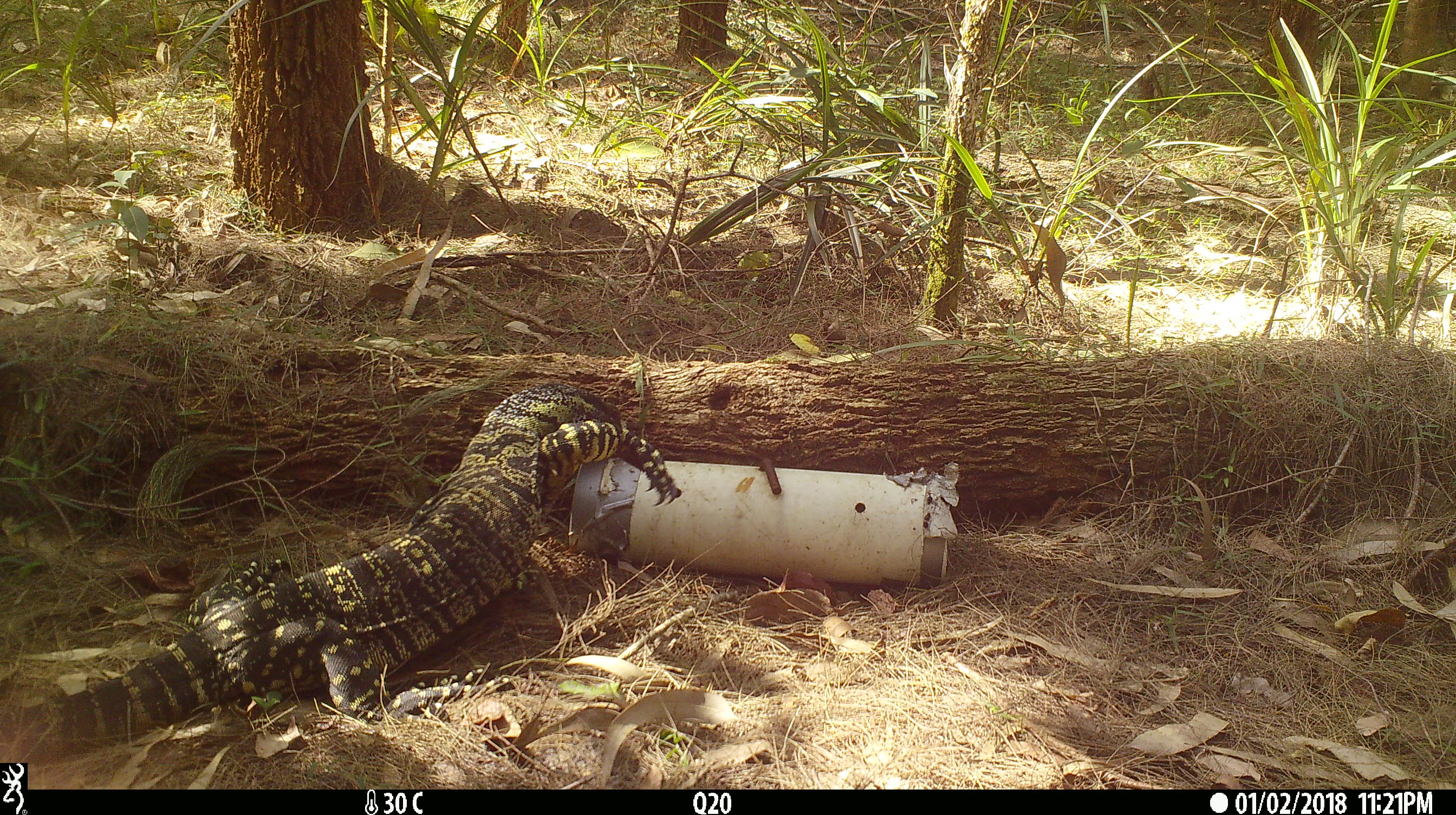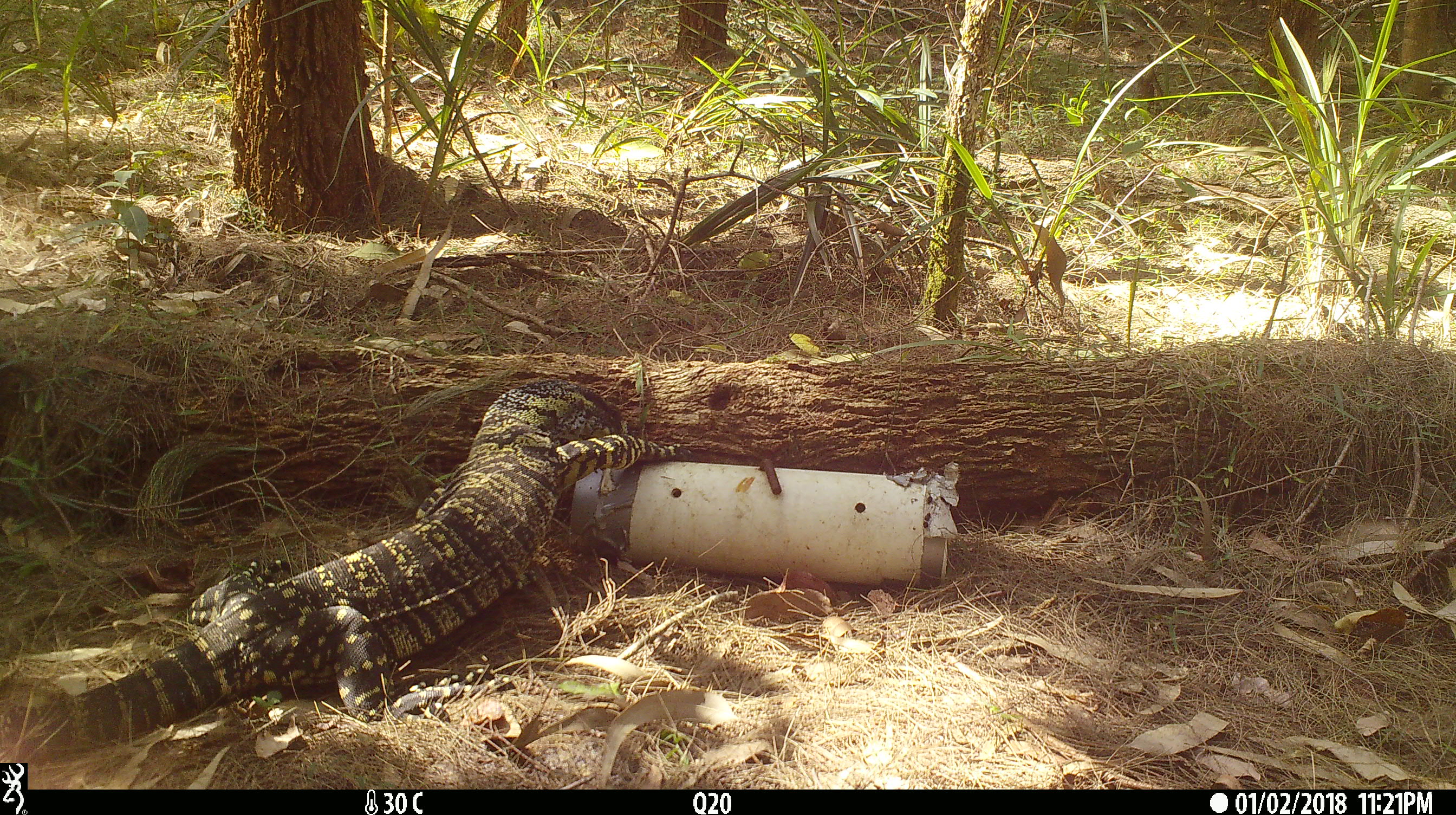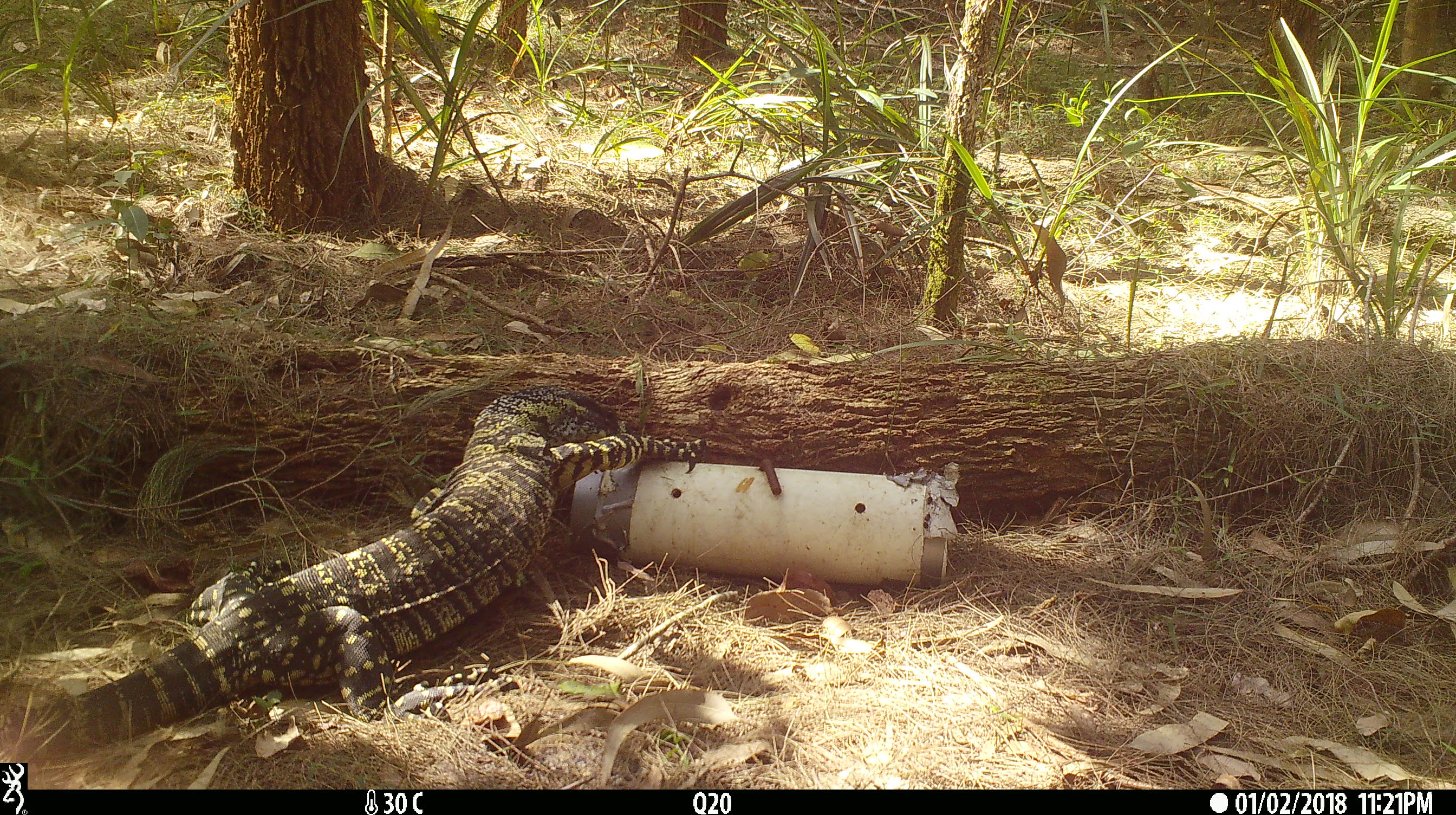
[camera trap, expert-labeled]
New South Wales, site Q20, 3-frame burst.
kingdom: Animalia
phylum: Chordata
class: Reptilia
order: Squamata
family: Varanidae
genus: Varanus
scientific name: Varanus varius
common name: lace monitor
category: goanna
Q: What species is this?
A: Goanna (lace monitor) (Varanus varius).